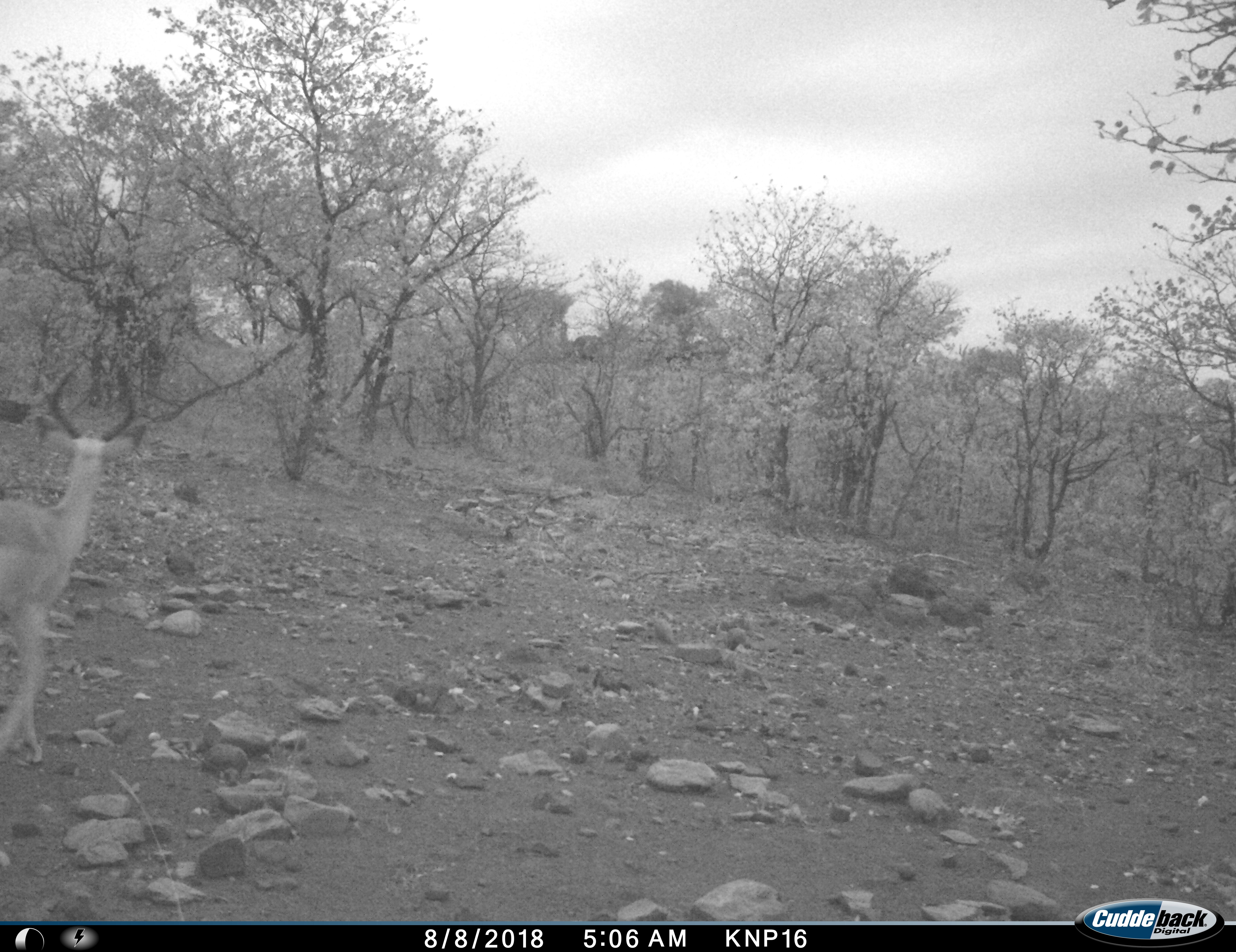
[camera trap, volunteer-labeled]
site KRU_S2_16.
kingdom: Animalia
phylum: Chordata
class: Mammalia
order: Artiodactyla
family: Bovidae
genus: Aepyceros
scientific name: Aepyceros melampus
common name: impala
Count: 1.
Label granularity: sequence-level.